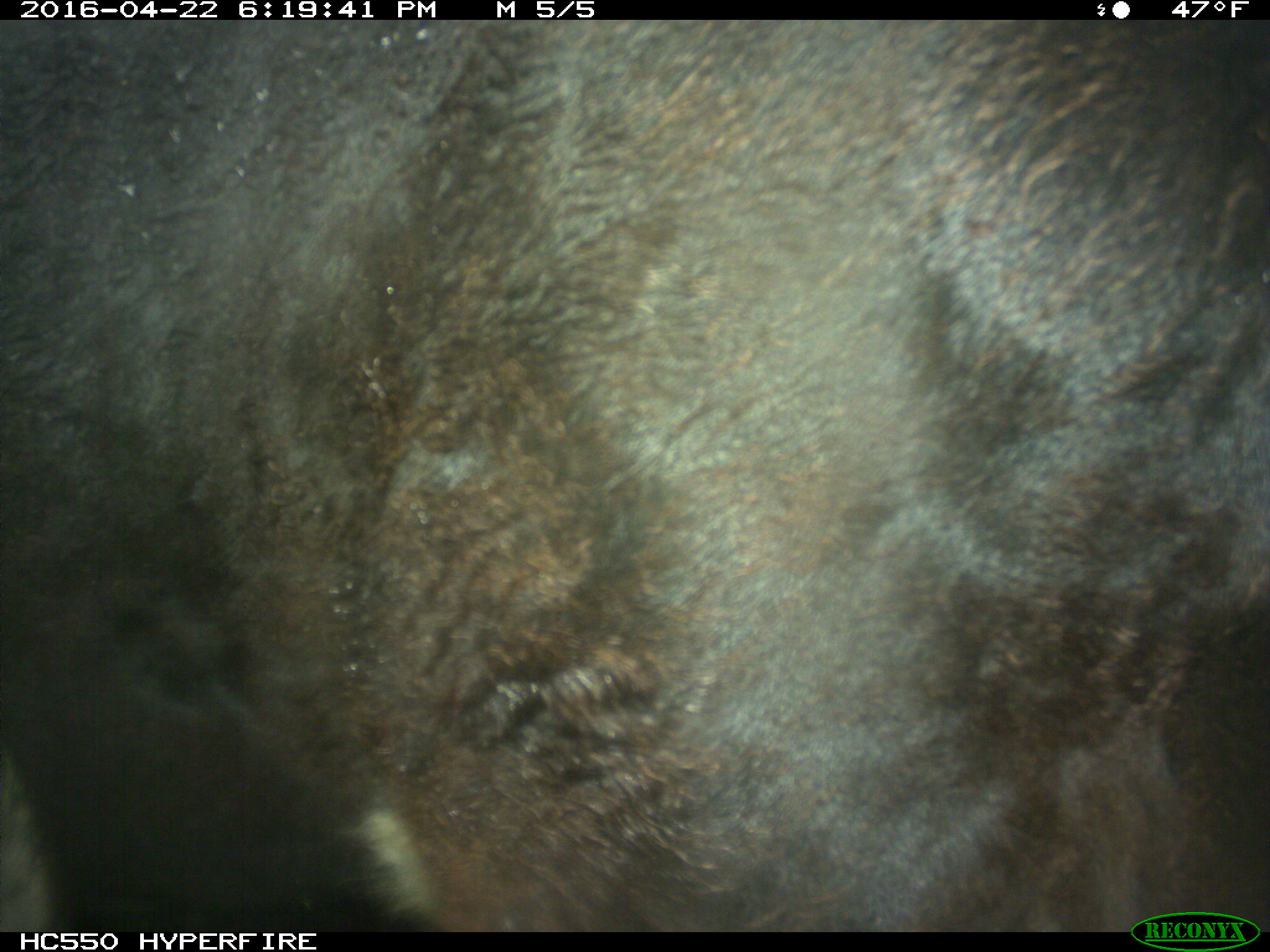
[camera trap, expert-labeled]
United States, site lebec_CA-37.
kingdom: Animalia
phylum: Chordata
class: Mammalia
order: Artiodactyla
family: Bovidae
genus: Bos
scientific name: Bos taurus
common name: domestic cow